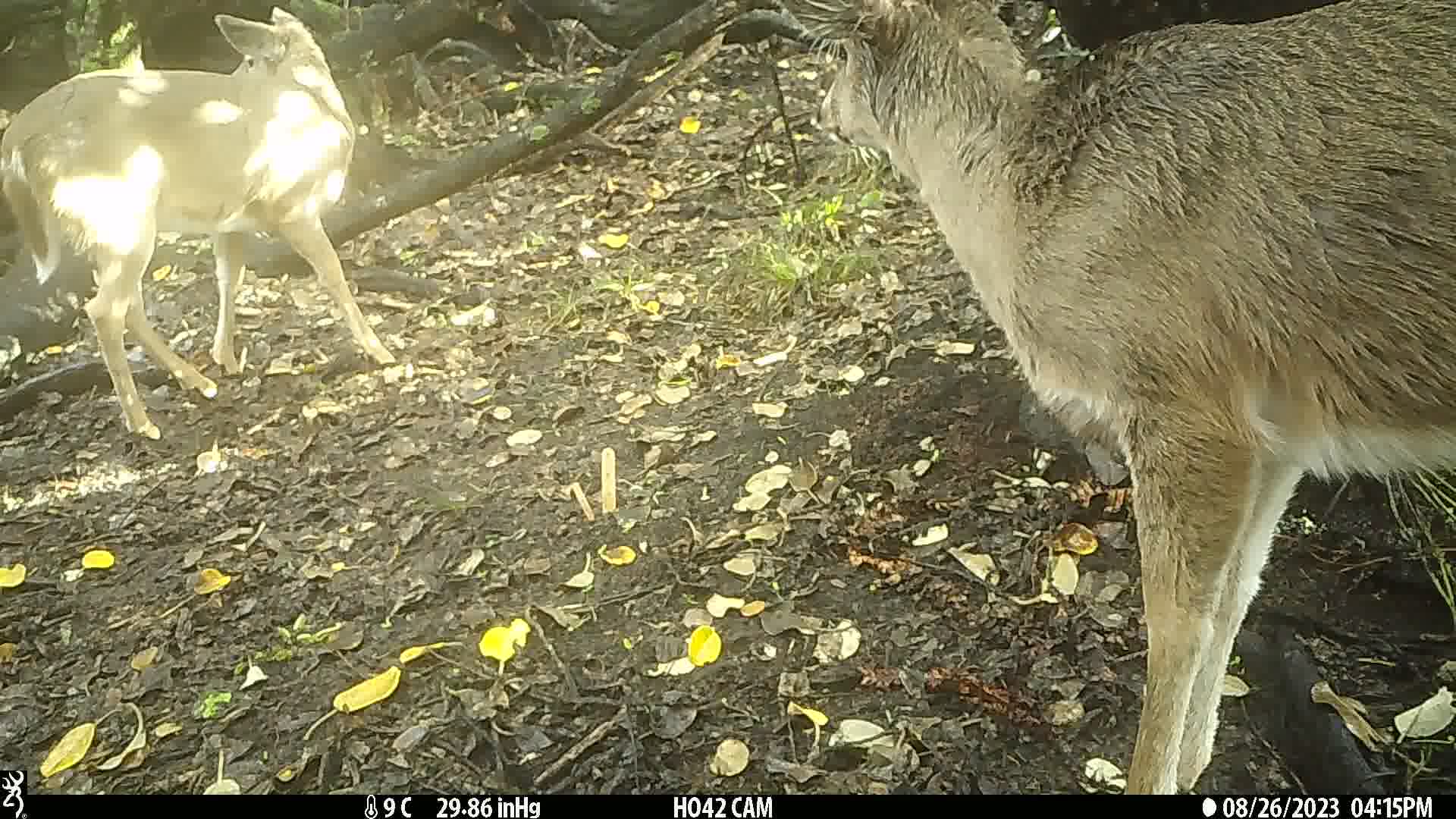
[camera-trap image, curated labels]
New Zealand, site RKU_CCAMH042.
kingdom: Animalia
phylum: Chordata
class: Mammalia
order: Artiodactyla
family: Cervidae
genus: Odocoileus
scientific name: Odocoileus virginianus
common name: white-tailed deer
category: white tailed deer